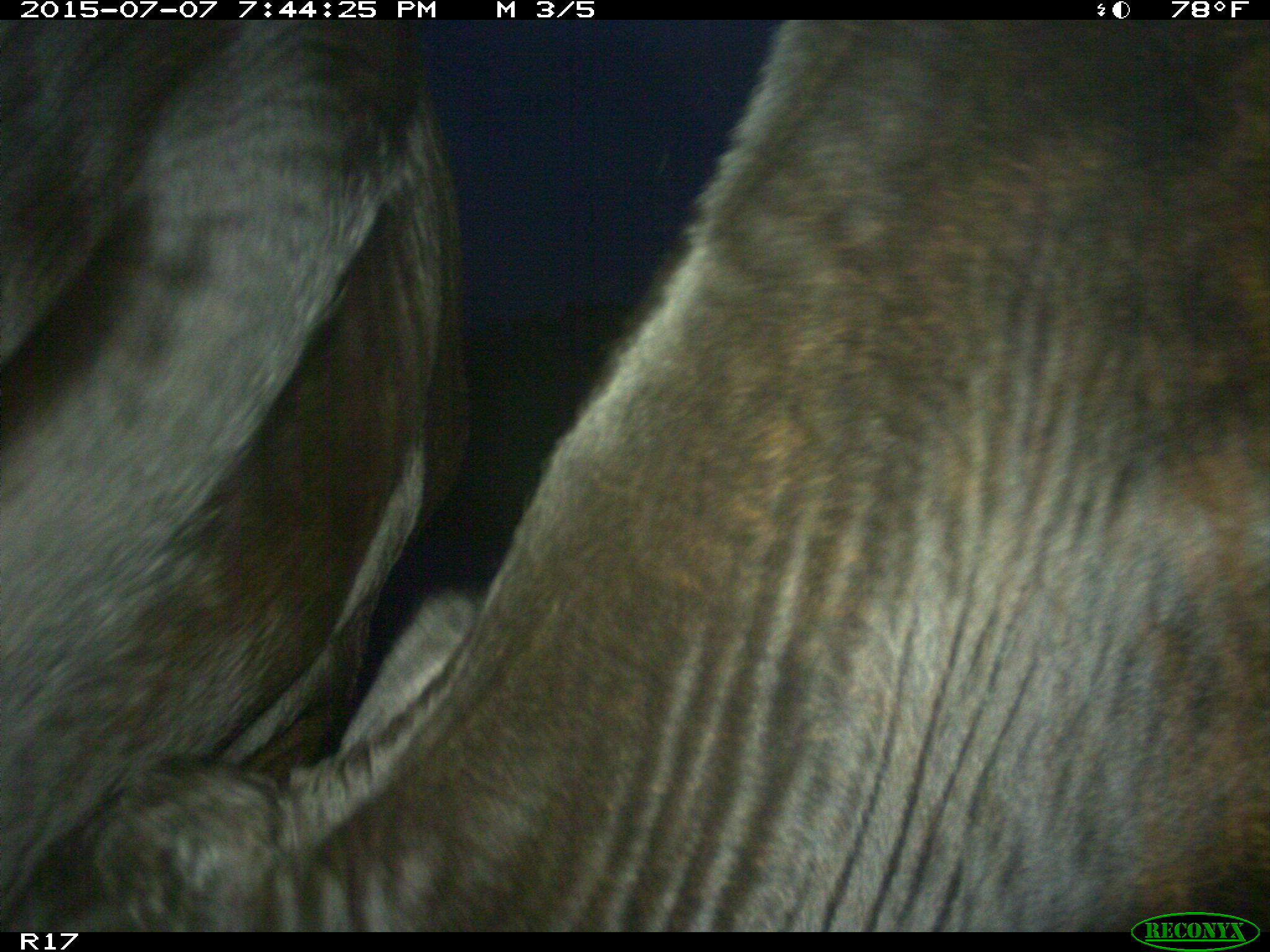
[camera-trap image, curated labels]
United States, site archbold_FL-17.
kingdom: Animalia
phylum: Chordata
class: Mammalia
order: Artiodactyla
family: Bovidae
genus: Bos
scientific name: Bos taurus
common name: domestic cow